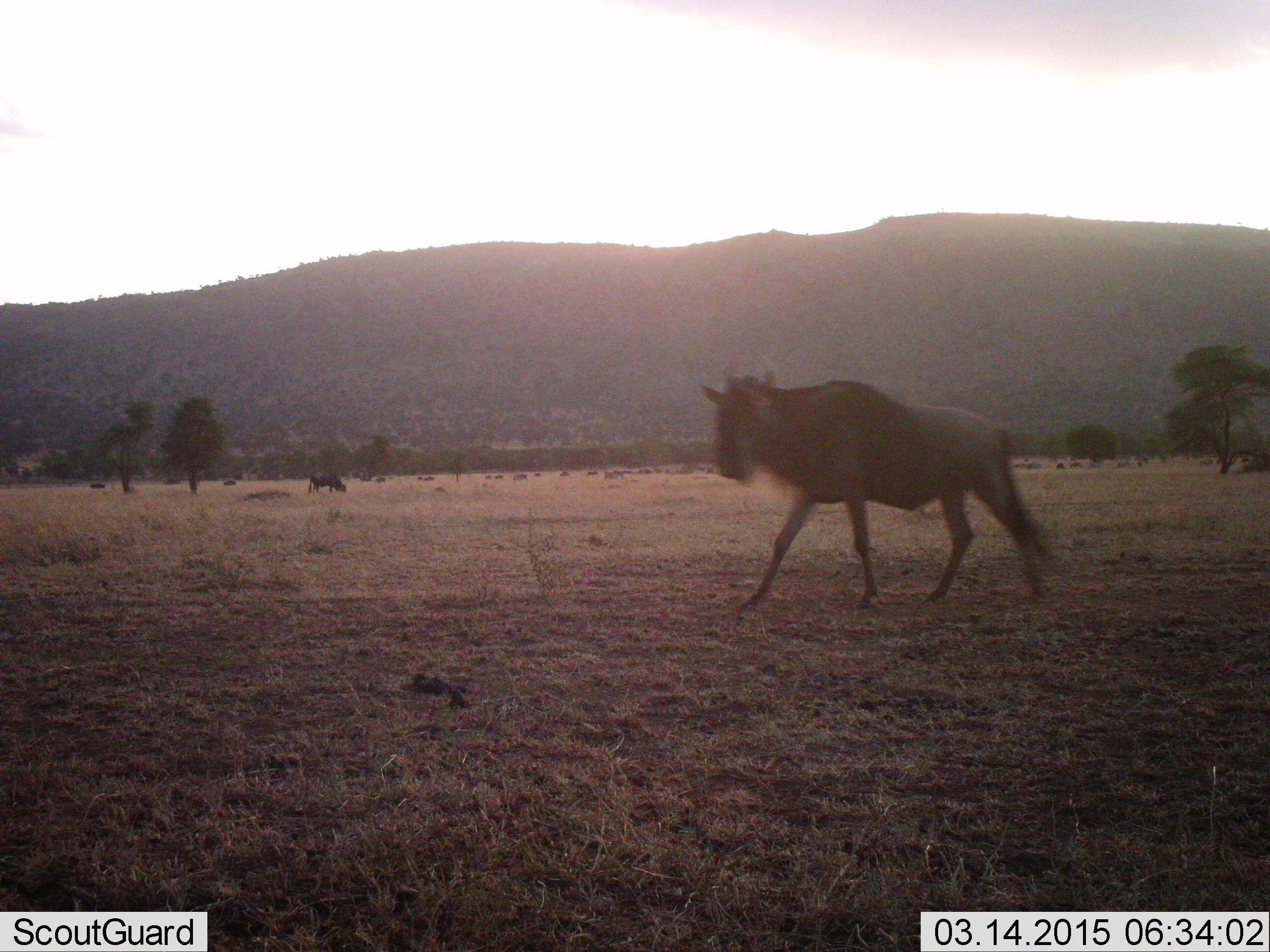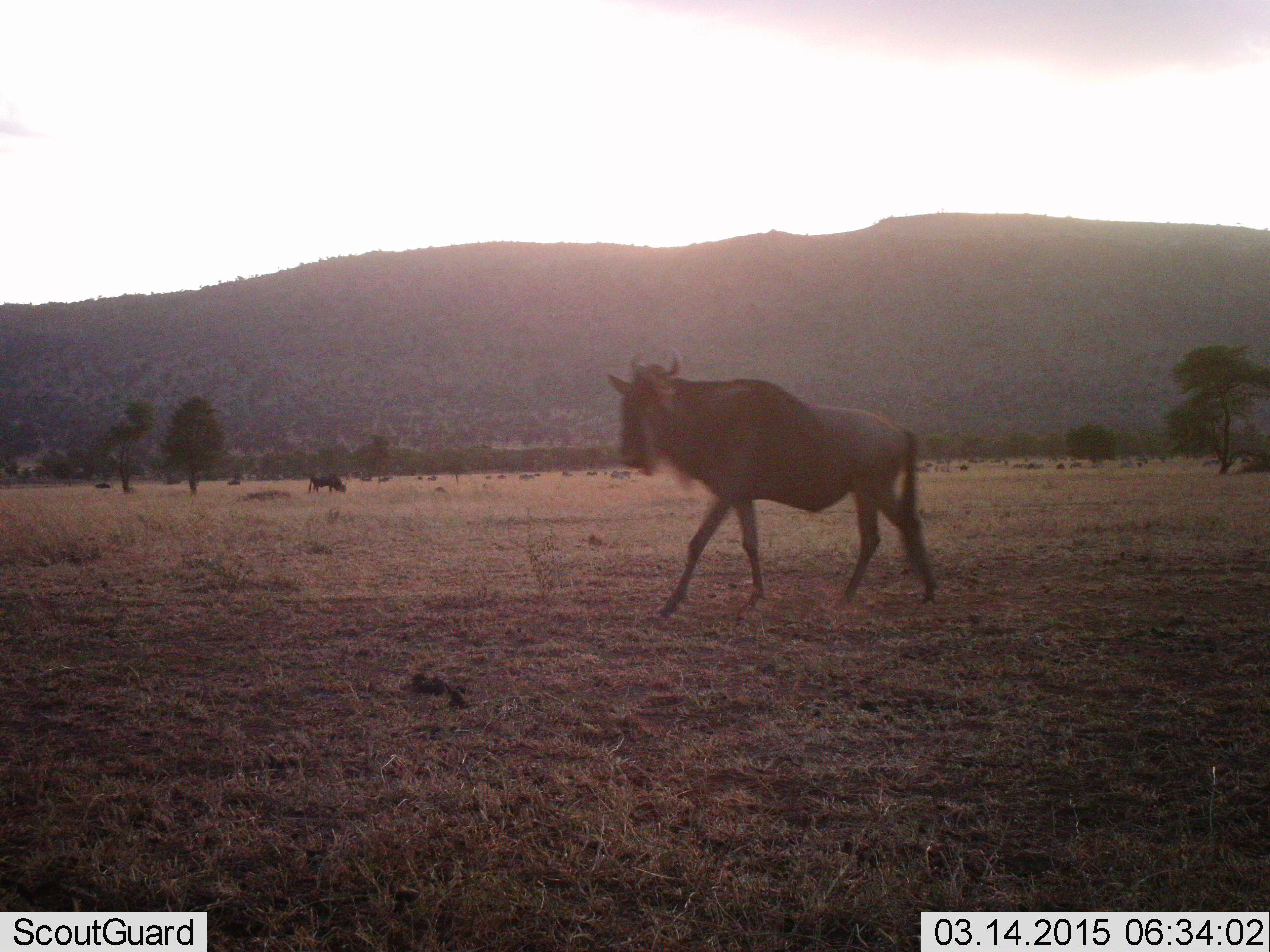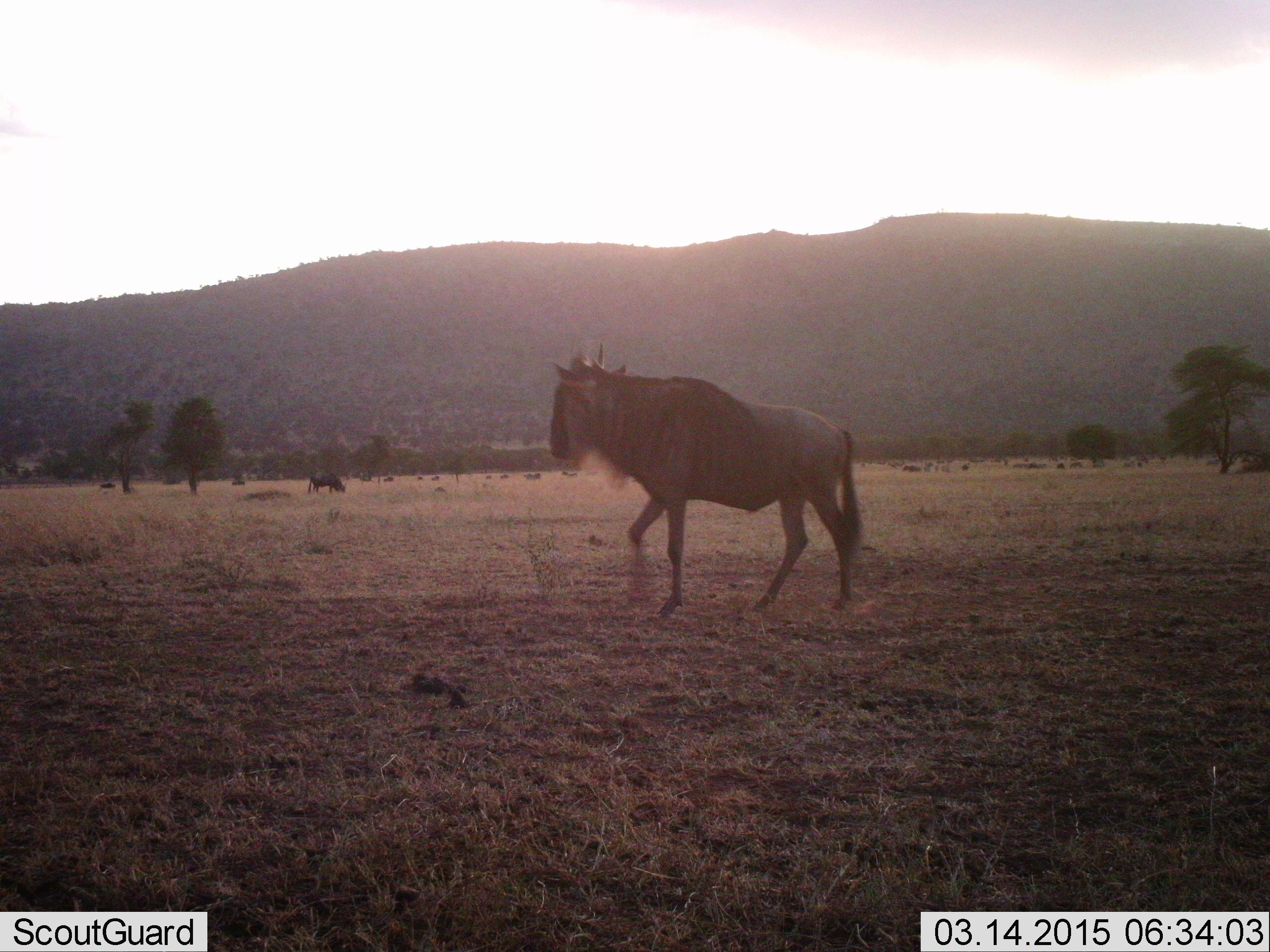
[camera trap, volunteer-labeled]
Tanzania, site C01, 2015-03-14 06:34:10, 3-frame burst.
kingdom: Animalia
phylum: Chordata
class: Mammalia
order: Artiodactyla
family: Bovidae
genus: Connochaetes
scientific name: Connochaetes taurinus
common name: blue wildebeest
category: wildebeest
Wildebeest (blue wildebeest) (Connochaetes taurinus), count 11-50. Behavior (volunteer vote fractions): standing 40%, resting 10%, moving 100%, interacting 0%. Young present (vote fraction): 0%. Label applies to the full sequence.